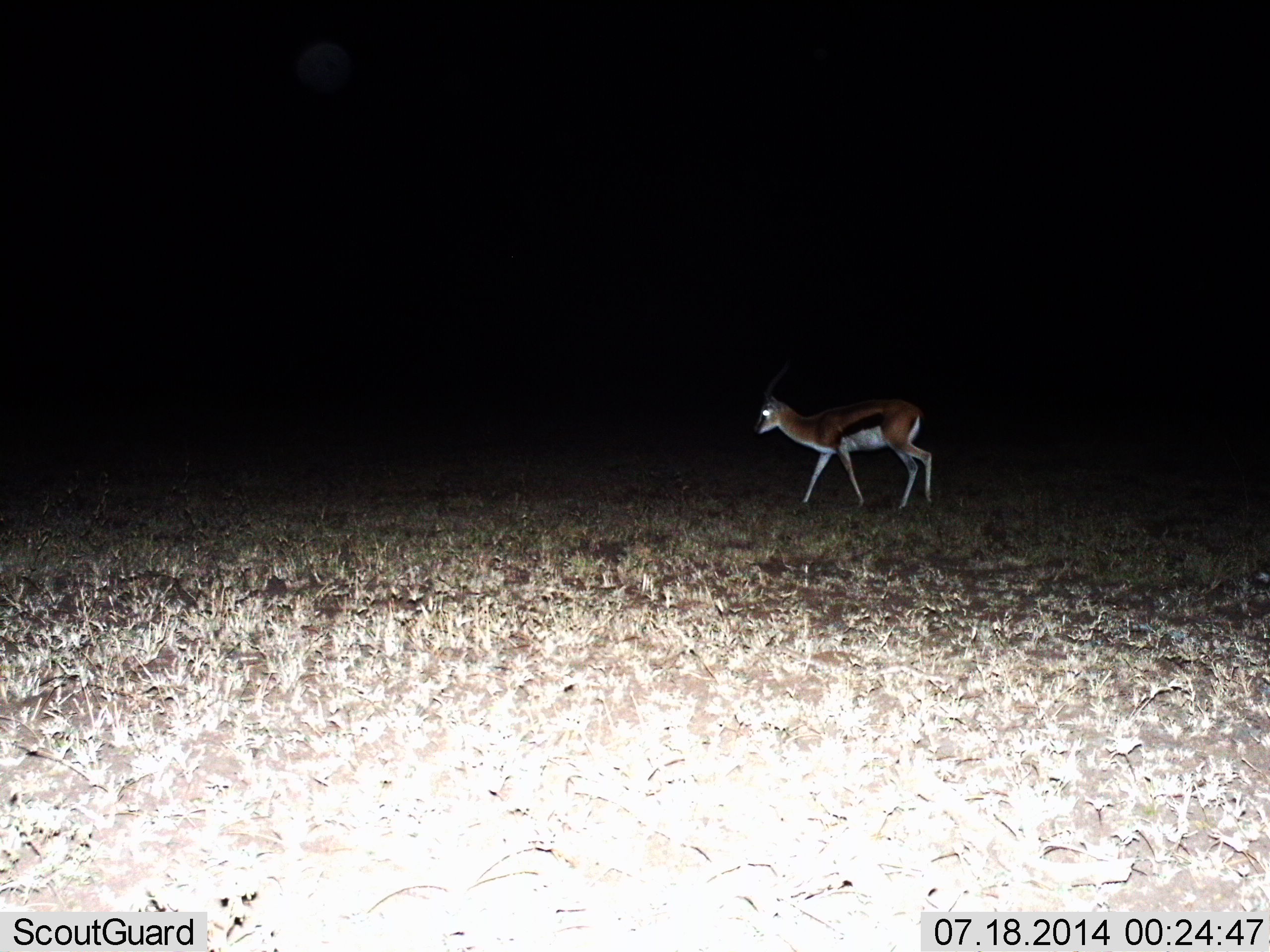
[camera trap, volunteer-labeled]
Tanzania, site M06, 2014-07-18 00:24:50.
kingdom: Animalia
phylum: Chordata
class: Mammalia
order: Artiodactyla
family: Bovidae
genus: Eudorcas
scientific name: Eudorcas thomsonii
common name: thomson's gazelle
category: gazellethomsons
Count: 1.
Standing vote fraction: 30%.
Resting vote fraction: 0%.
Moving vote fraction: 70%.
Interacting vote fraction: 0%.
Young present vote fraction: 0%.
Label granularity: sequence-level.